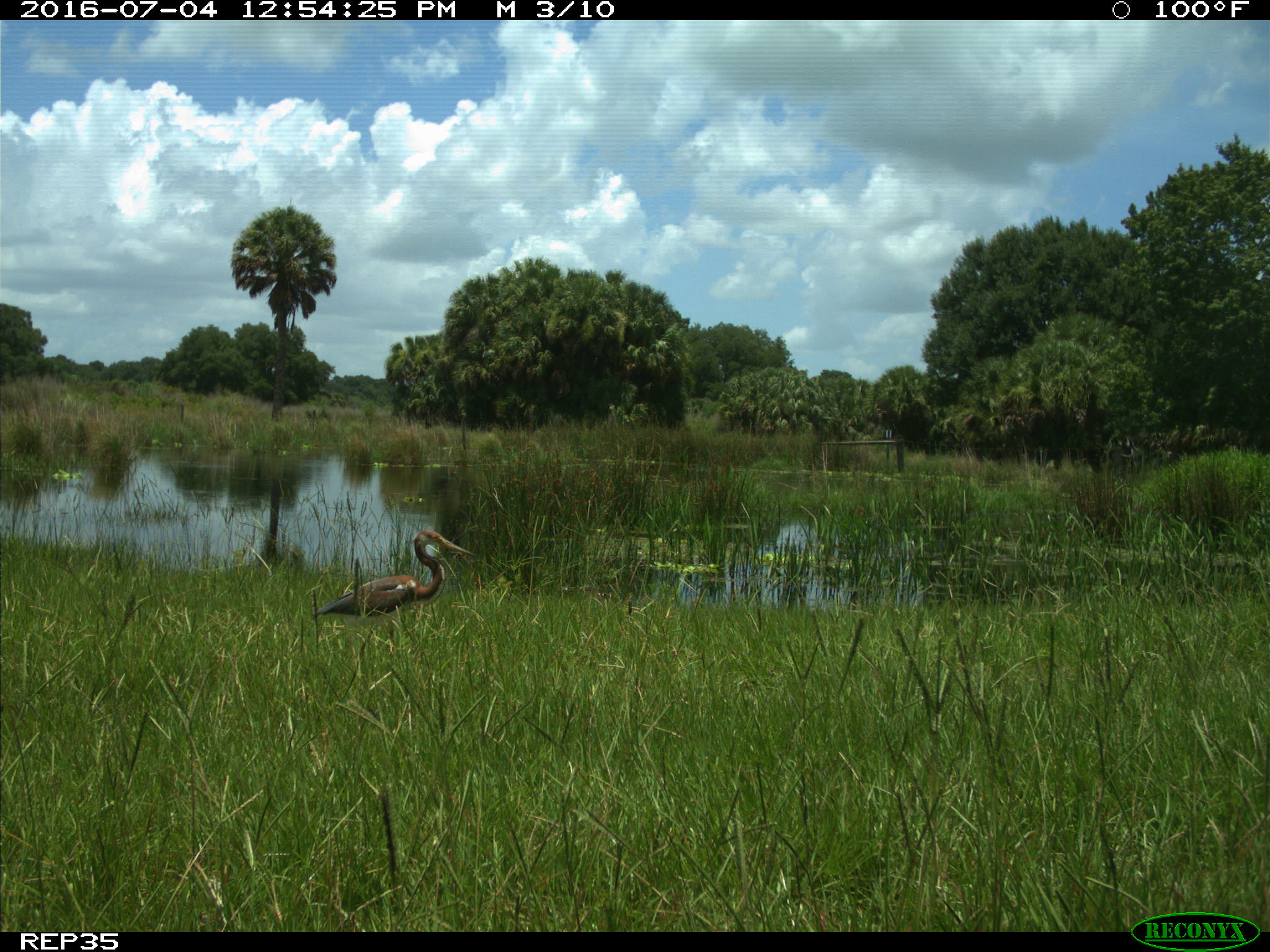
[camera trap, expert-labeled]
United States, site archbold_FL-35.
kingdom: Animalia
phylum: Chordata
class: Aves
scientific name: Aves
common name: birds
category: unidentified bird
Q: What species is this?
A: Unidentified bird (birds) (Aves).